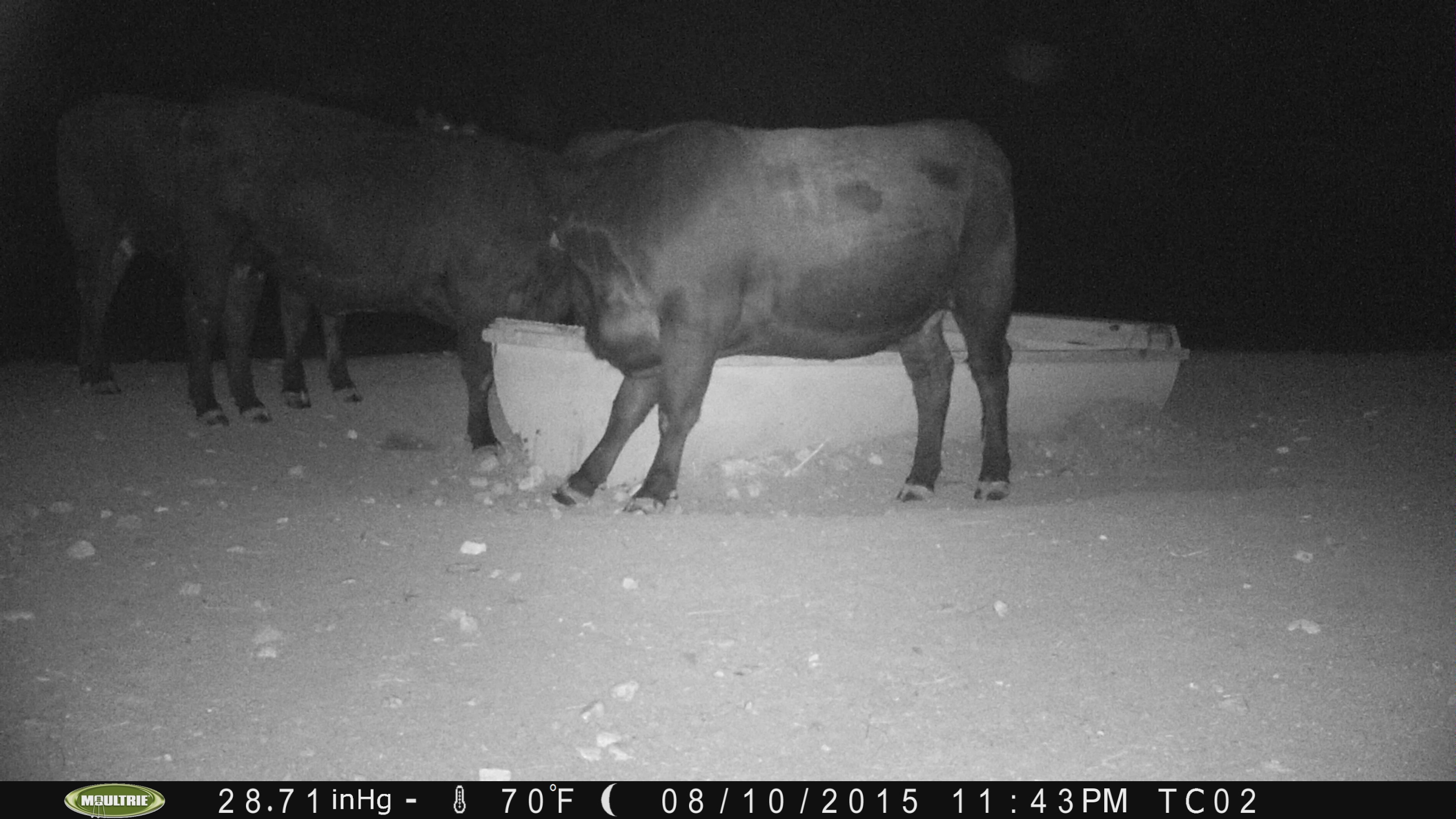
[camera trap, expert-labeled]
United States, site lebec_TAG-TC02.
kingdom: Animalia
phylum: Chordata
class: Mammalia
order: Artiodactyla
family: Bovidae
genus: Bos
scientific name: Bos taurus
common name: domestic cow